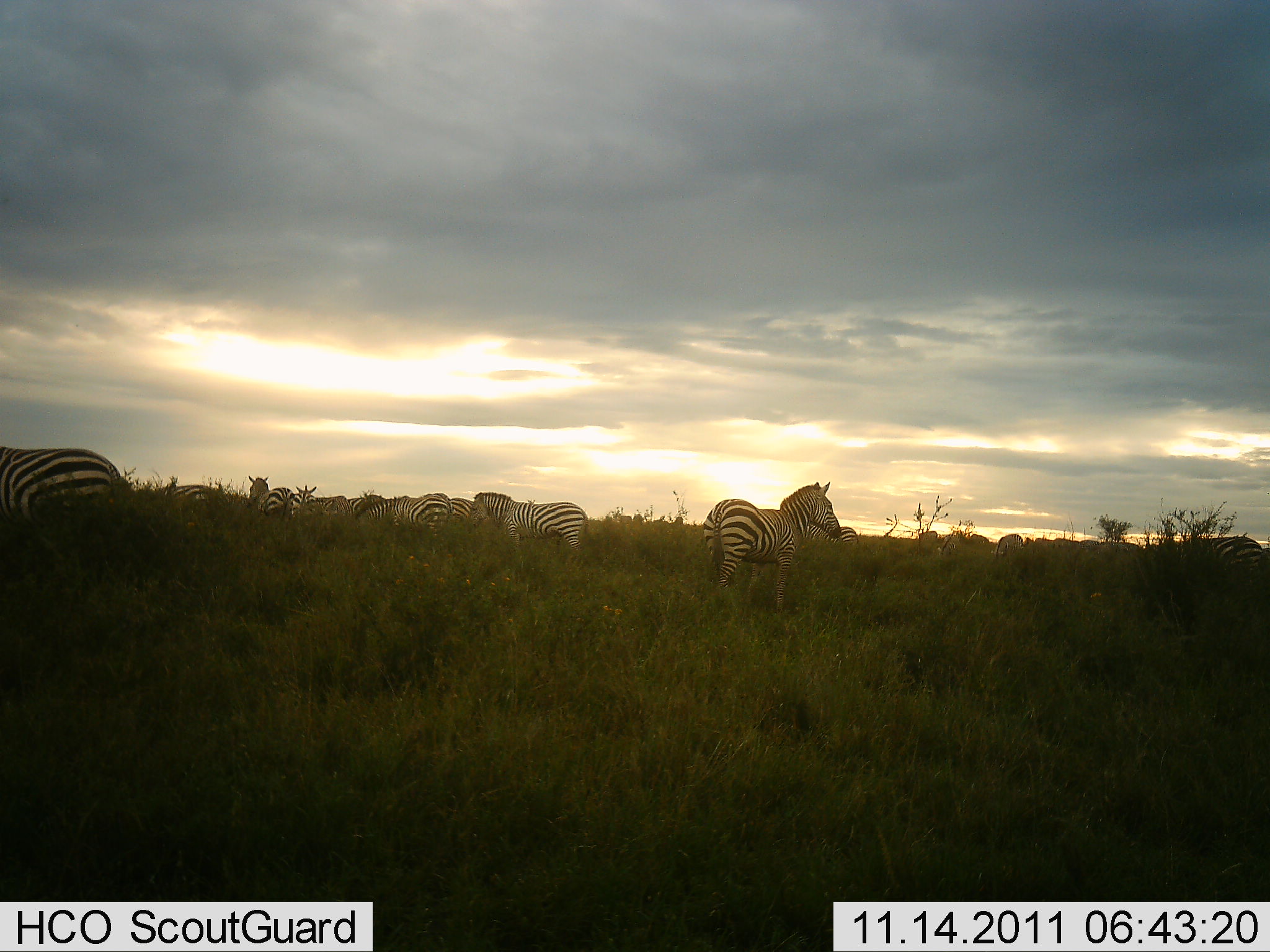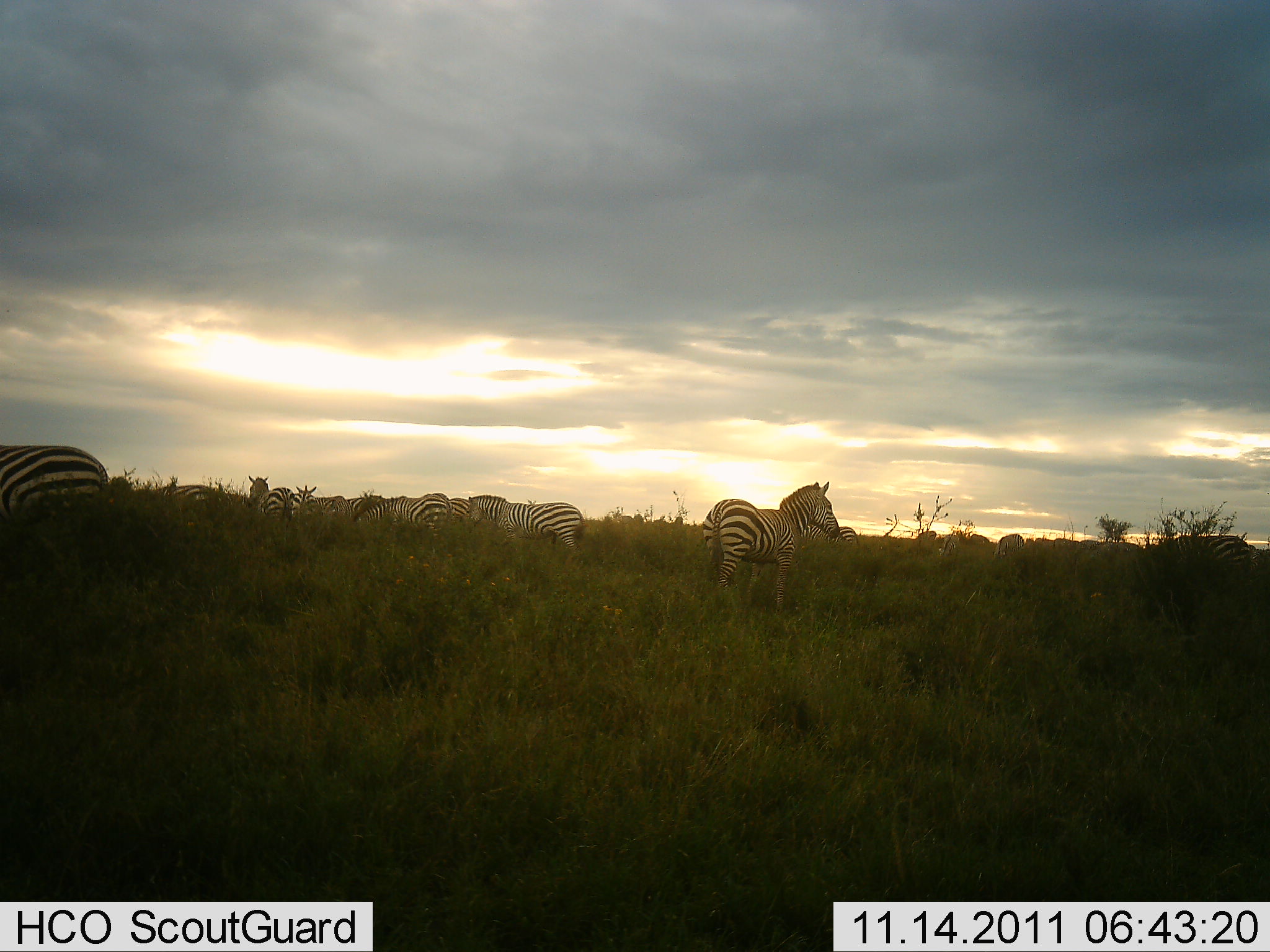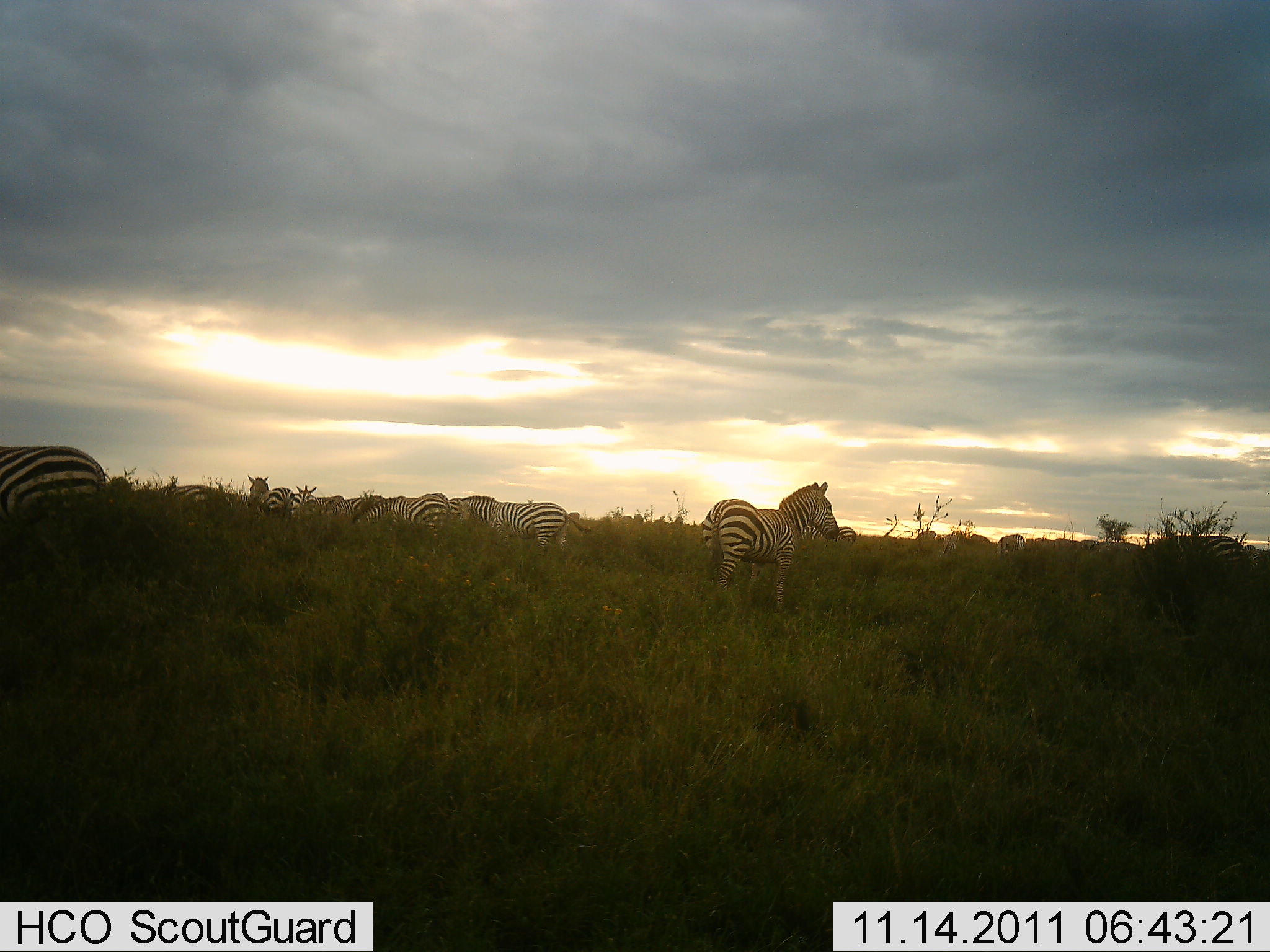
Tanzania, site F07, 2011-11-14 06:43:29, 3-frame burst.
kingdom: Animalia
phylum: Chordata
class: Mammalia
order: Perissodactyla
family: Equidae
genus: Equus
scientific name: Equus quagga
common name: plains zebra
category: zebra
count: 9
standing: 82%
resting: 18%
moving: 18%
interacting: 0%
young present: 0%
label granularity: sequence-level